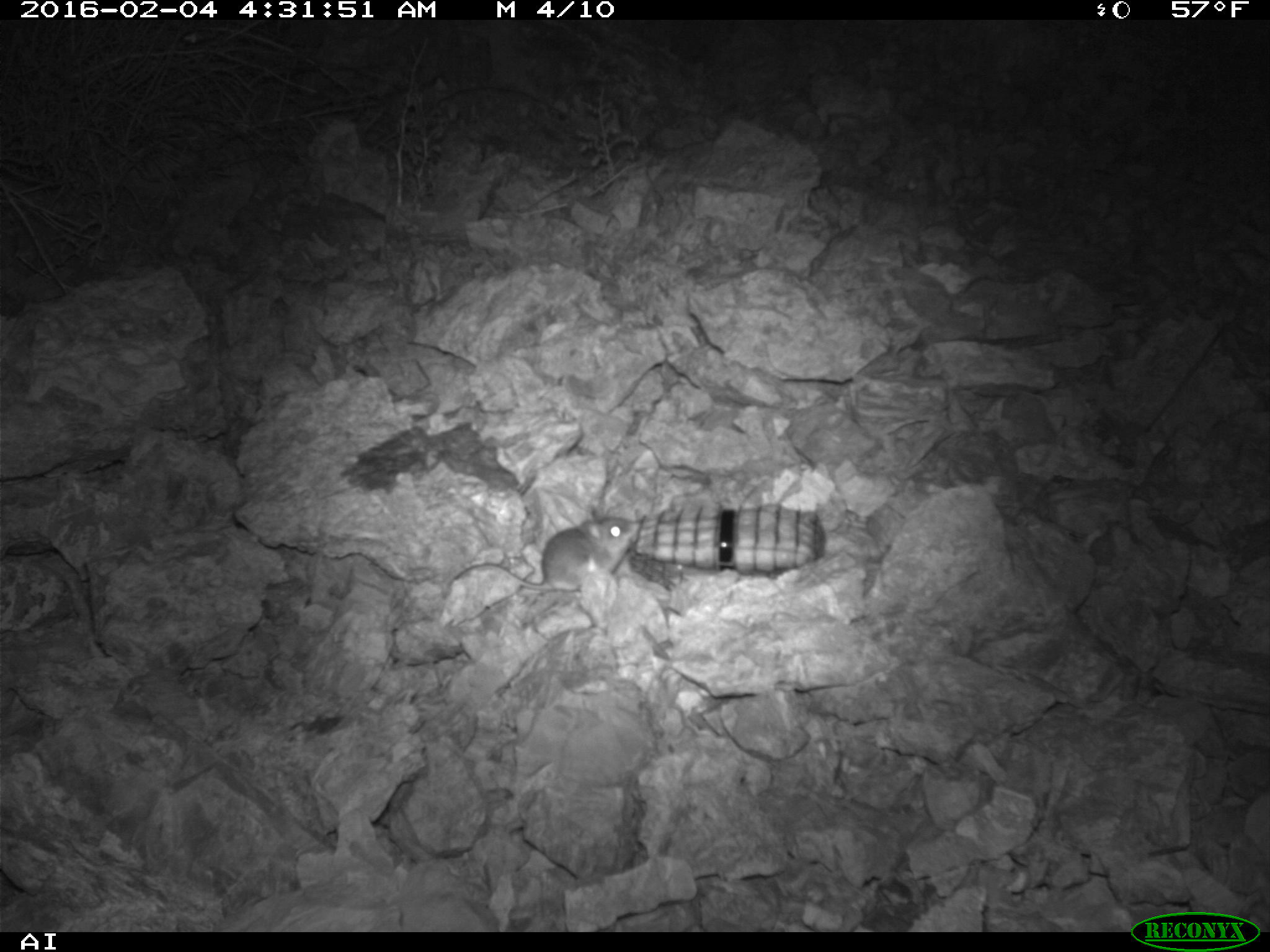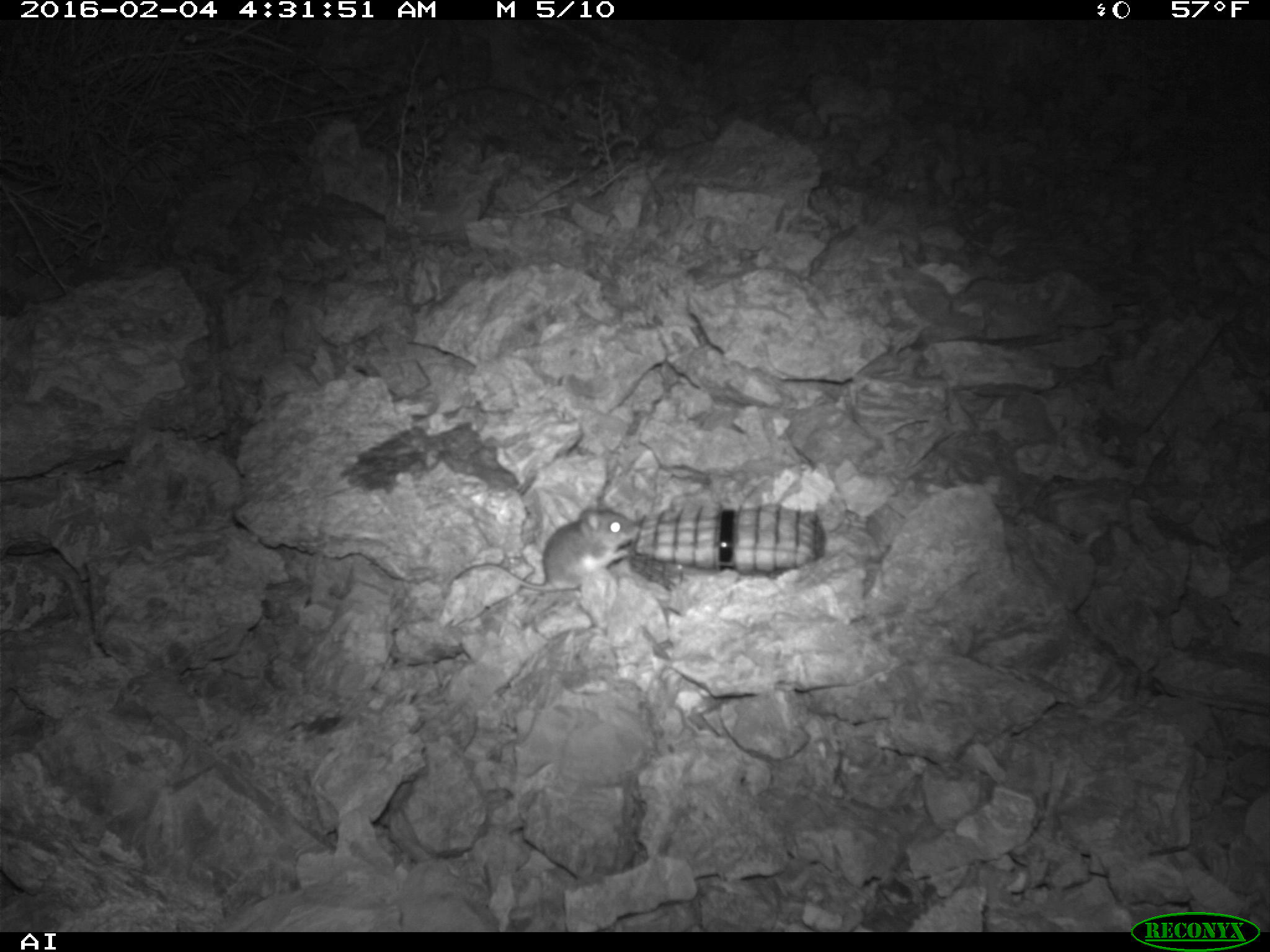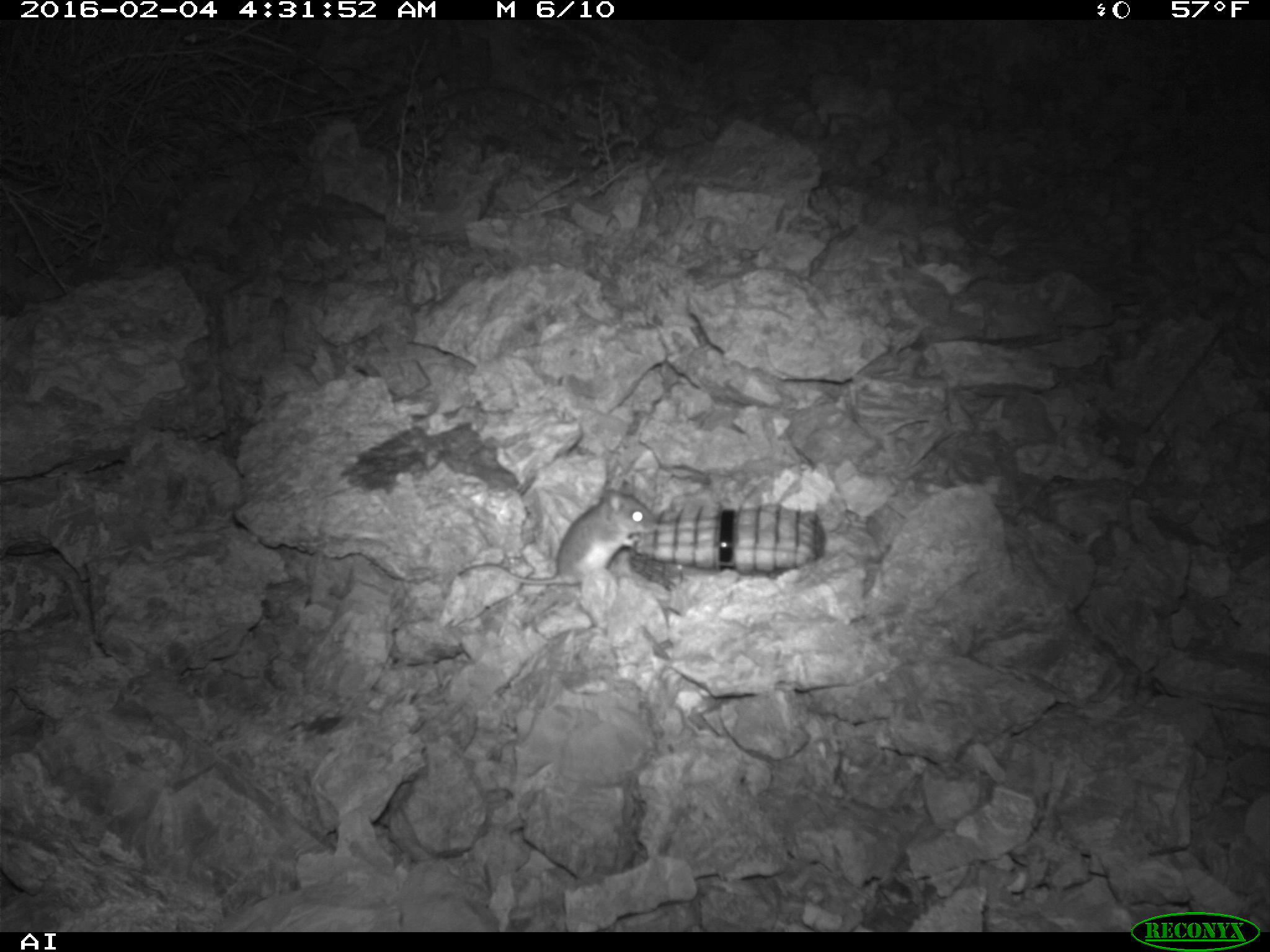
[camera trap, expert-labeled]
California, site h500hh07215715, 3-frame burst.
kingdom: Animalia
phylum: Chordata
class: Mammalia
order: Rodentia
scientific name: Rodentia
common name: rodent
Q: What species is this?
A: Rodent (Rodentia).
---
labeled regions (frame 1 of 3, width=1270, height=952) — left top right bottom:
rodent: 450 514 636 634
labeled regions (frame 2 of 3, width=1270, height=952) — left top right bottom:
rodent: 447 504 640 610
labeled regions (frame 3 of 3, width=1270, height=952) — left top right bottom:
rodent: 456 482 658 592